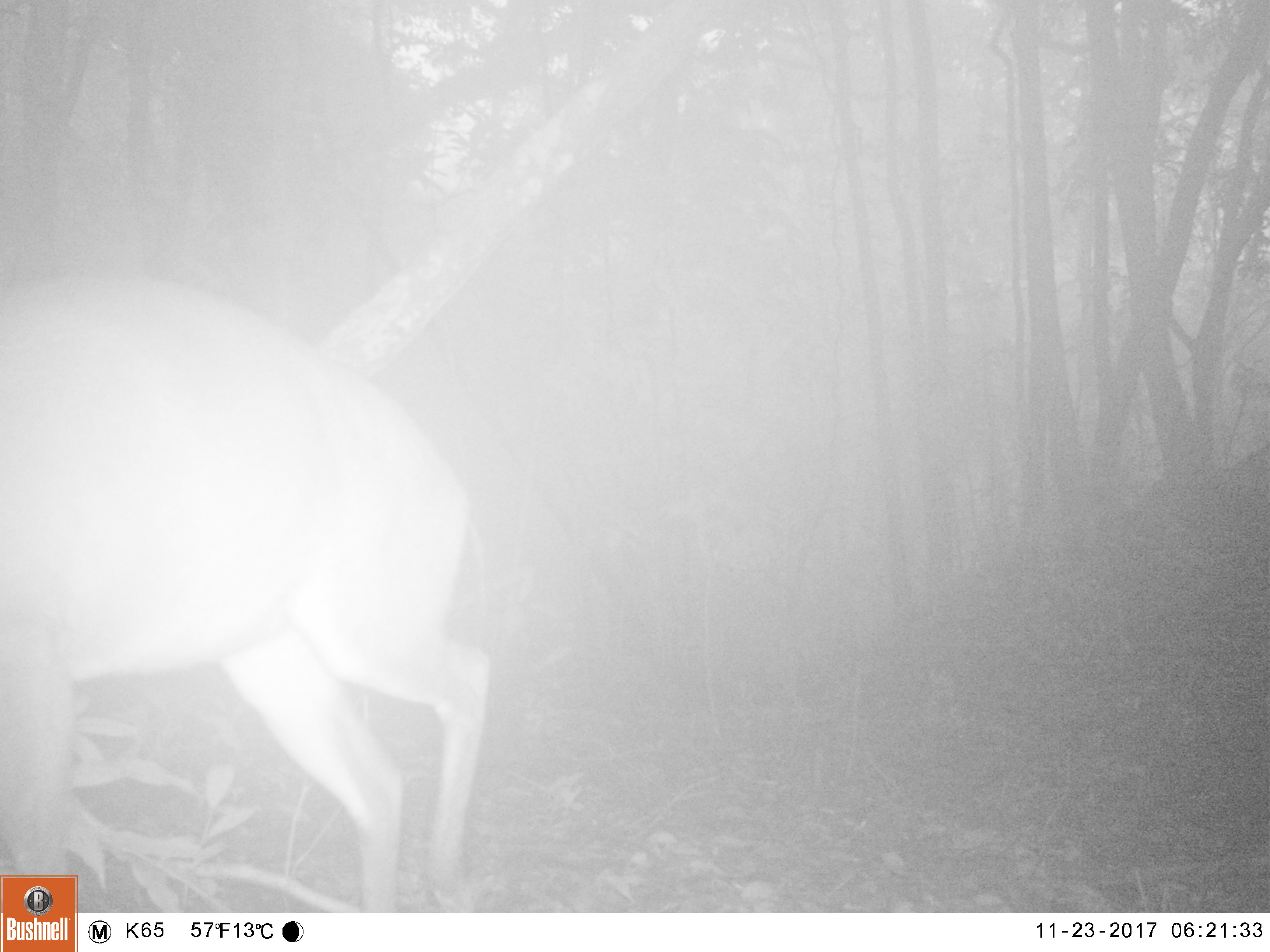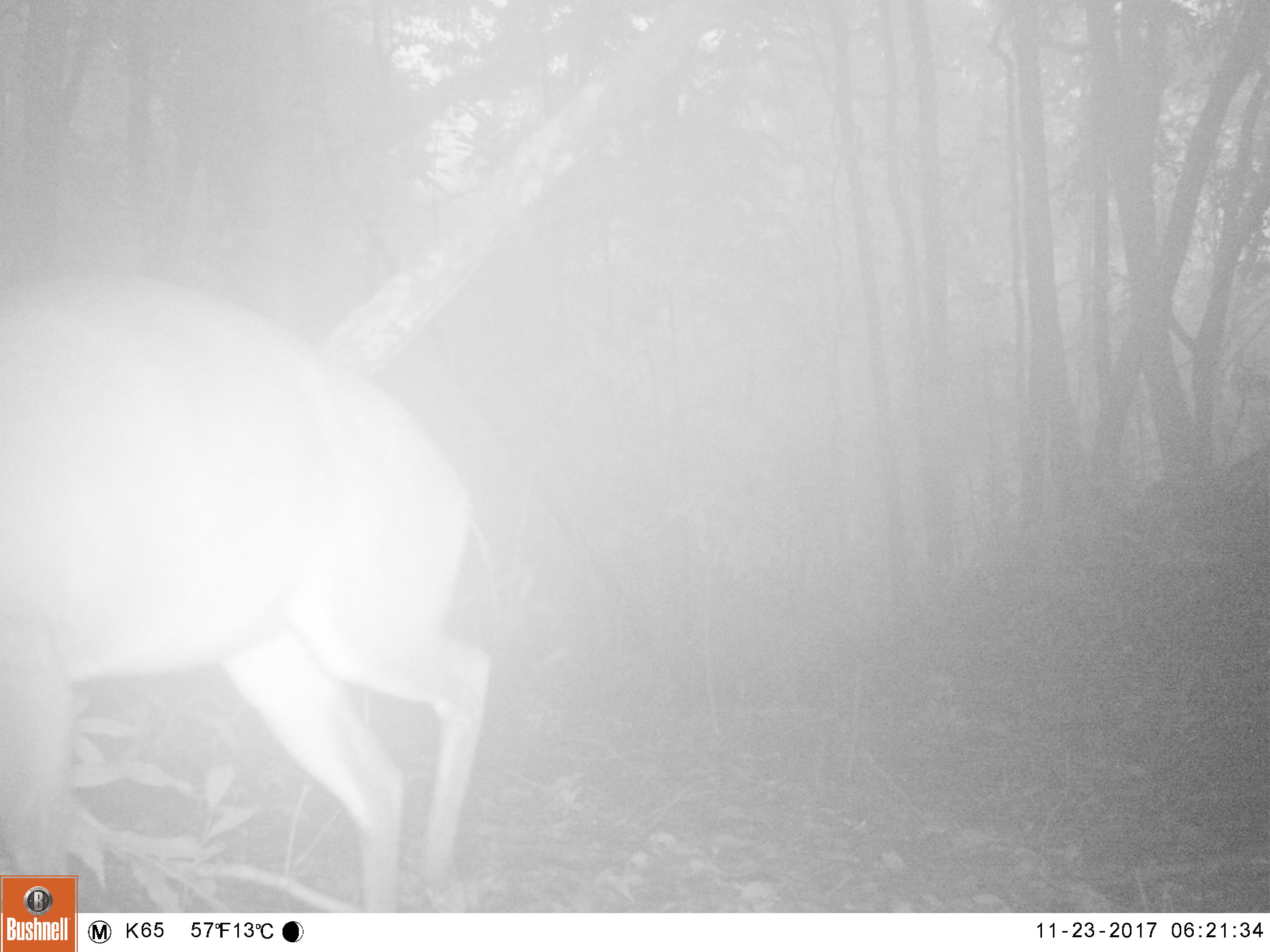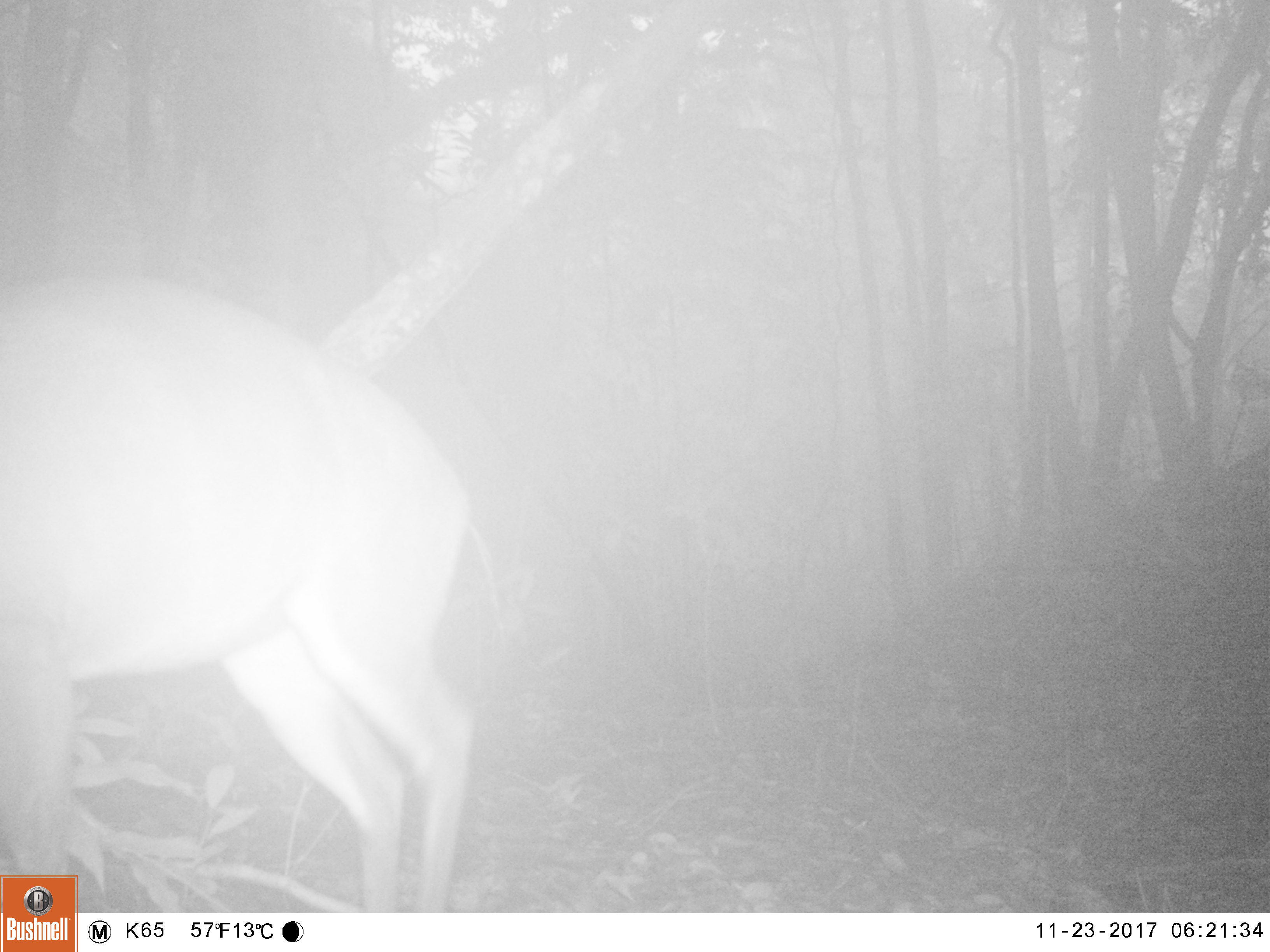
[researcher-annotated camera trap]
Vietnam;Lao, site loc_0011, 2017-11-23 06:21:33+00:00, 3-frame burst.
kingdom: Animalia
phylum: Chordata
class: Mammalia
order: Artiodactyla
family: Cervidae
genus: Muntiacus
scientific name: Muntiacus vuquangensis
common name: large-antlered muntjac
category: large antlered muntjac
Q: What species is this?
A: Large antlered muntjac (large-antlered muntjac) (Muntiacus vuquangensis).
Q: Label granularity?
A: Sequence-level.